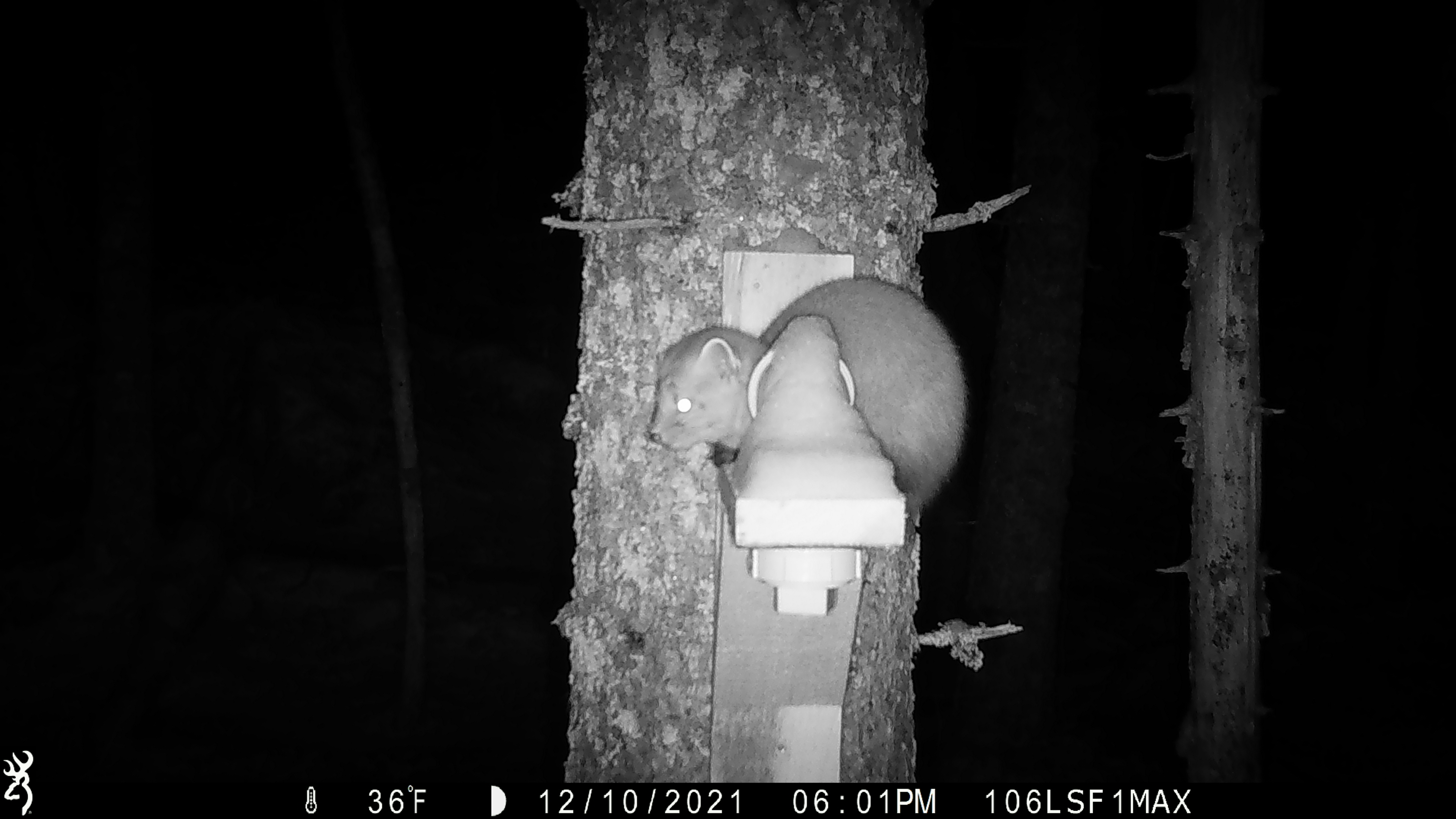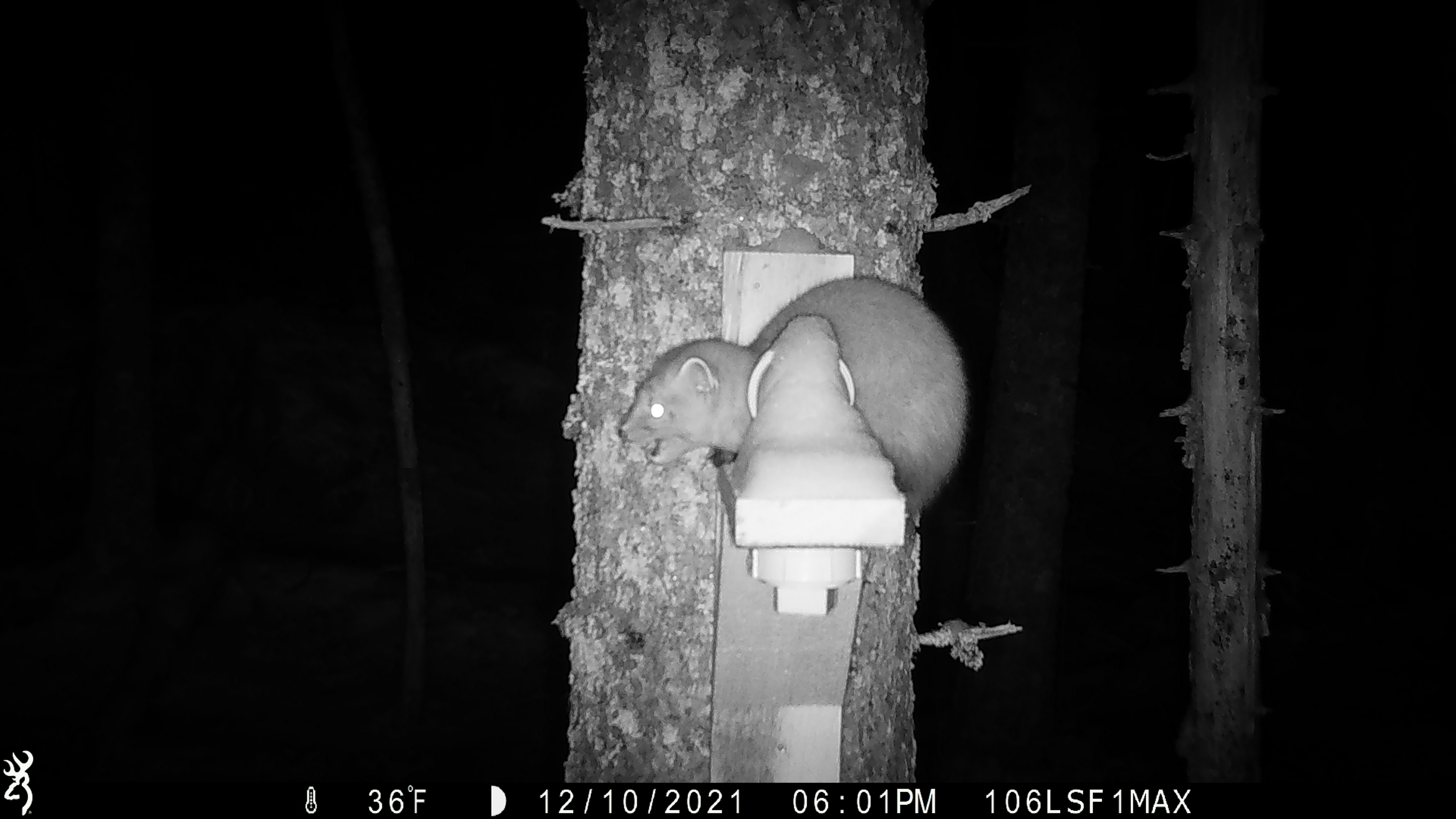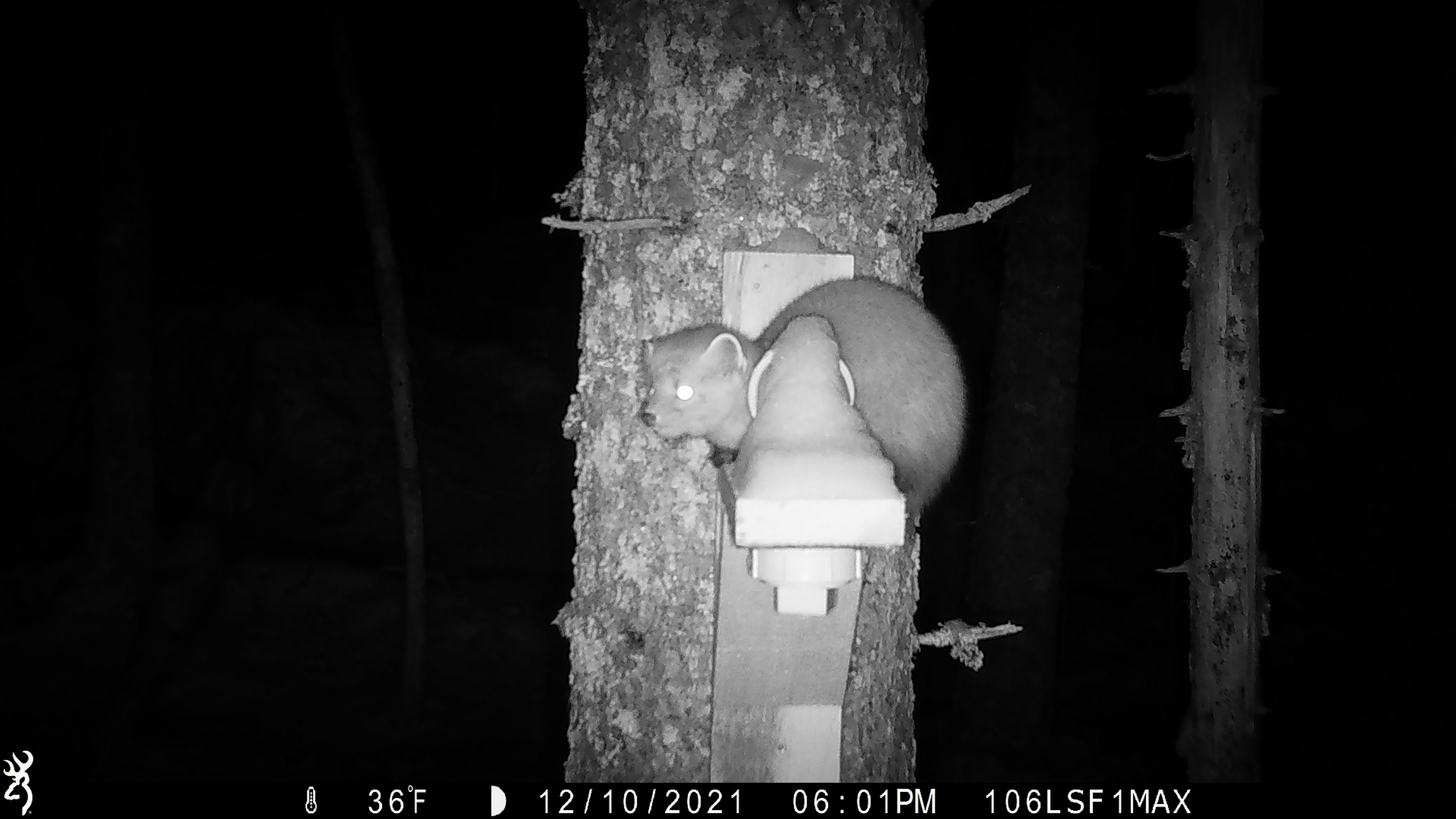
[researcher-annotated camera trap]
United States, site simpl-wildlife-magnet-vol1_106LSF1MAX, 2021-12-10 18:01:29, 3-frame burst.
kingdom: Animalia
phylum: Chordata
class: Mammalia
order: Carnivora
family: Mustelidae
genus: Martes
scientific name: Martes americana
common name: american marten